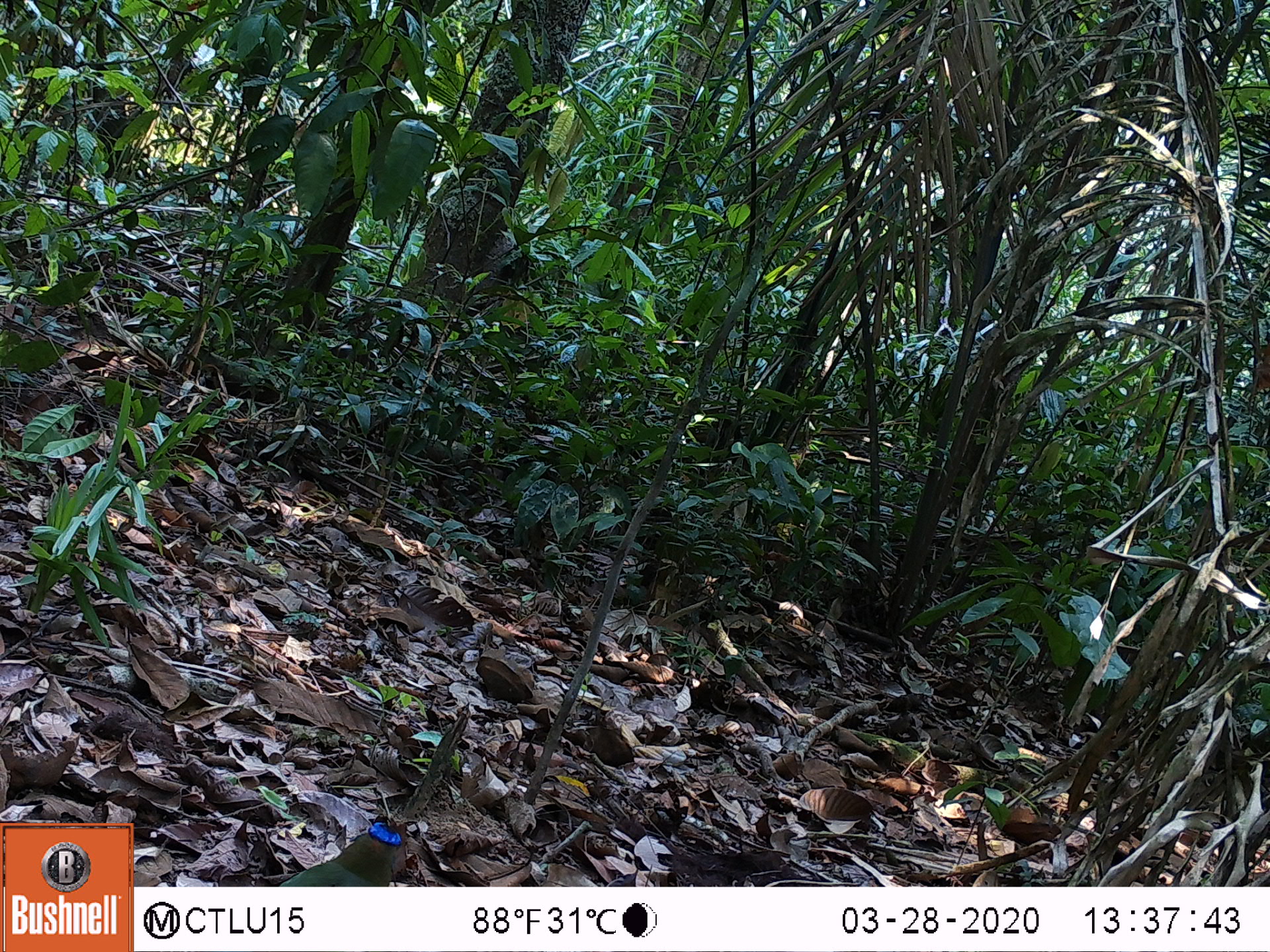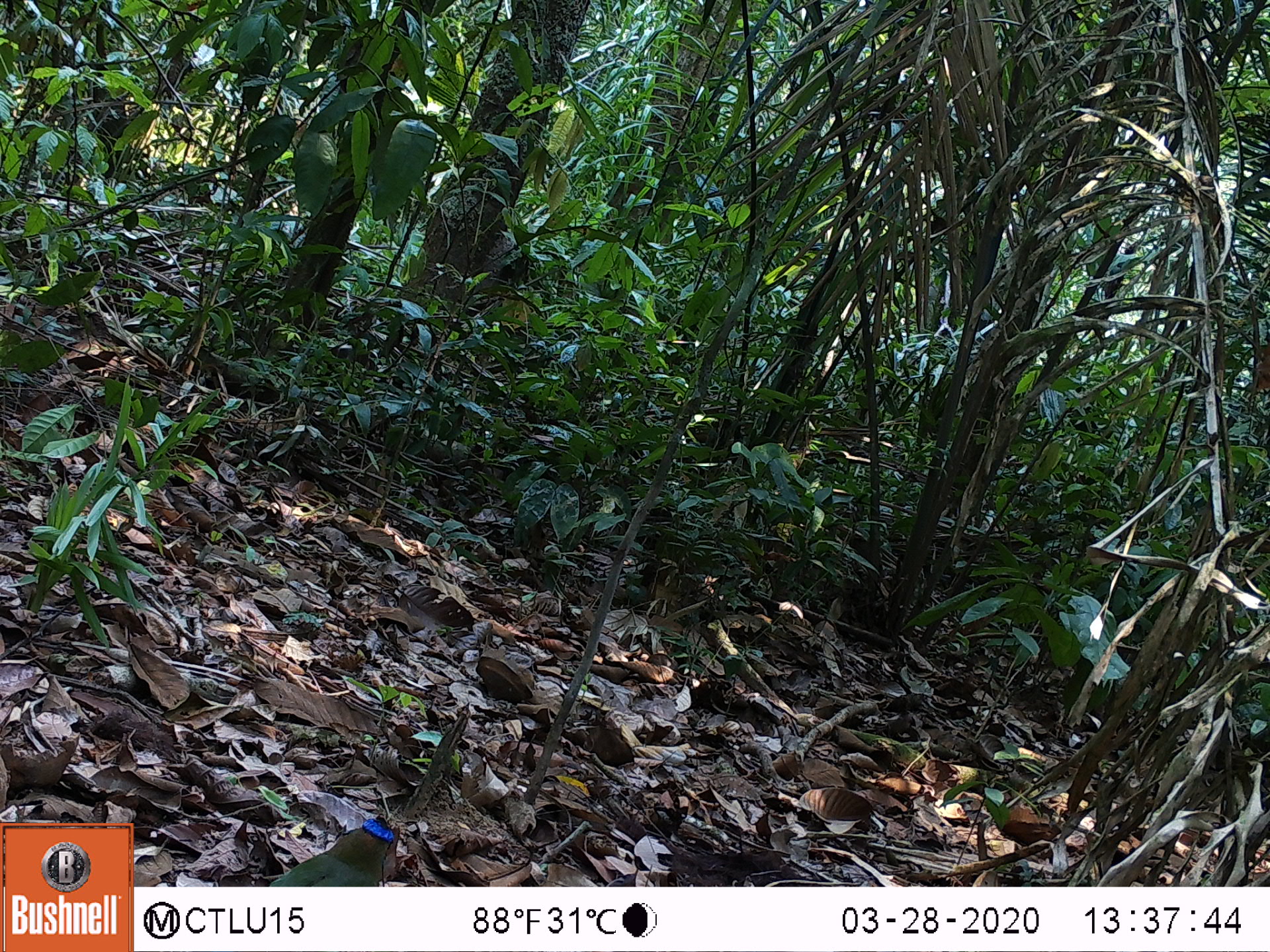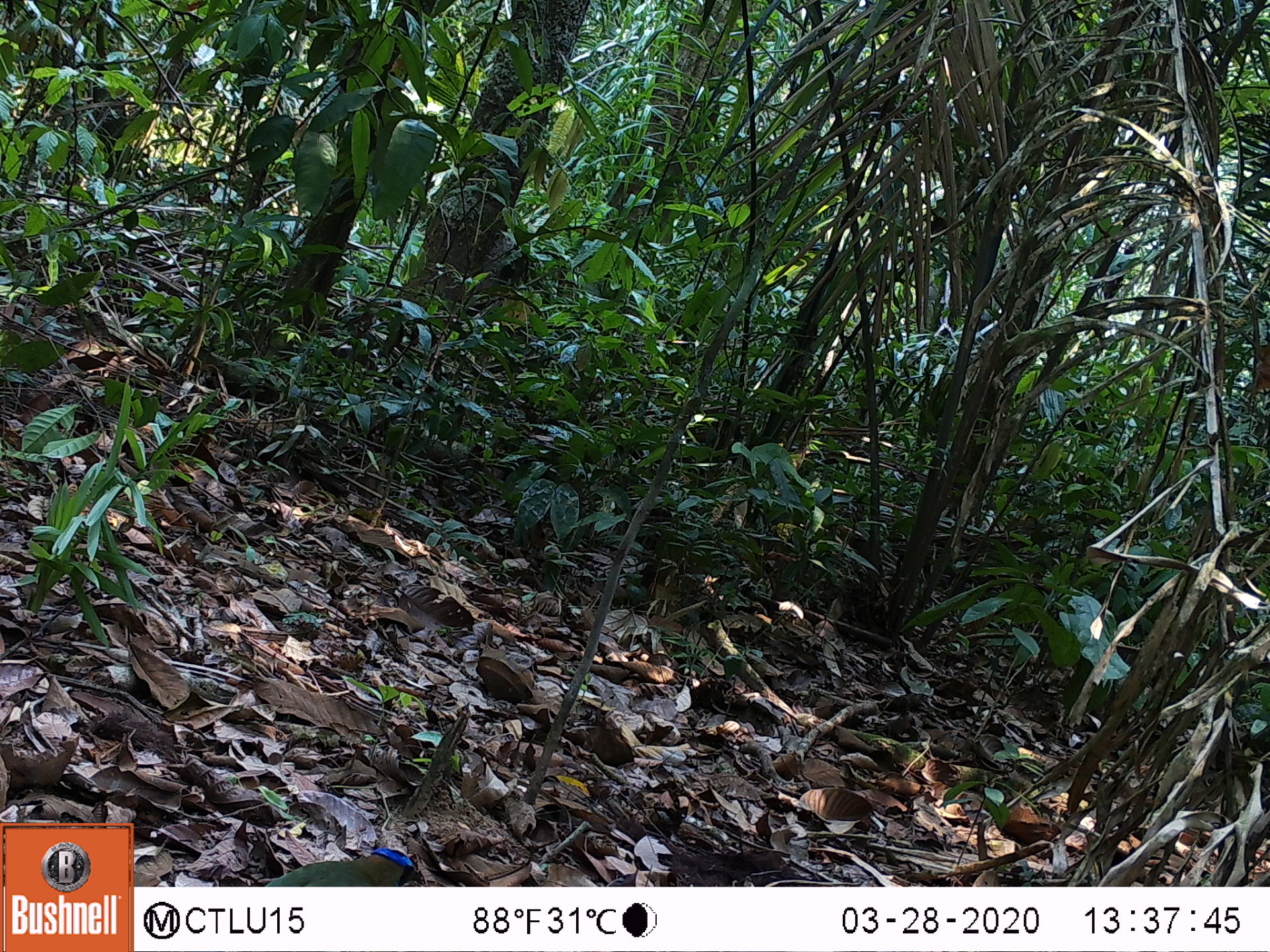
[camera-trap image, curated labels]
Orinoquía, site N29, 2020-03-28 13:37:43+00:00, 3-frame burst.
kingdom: Animalia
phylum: Chordata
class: Aves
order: Coraciiformes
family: Momotidae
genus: Momotus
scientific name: Momotus momota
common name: amazonian motmot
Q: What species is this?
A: Amazonian motmot (Momotus momota).